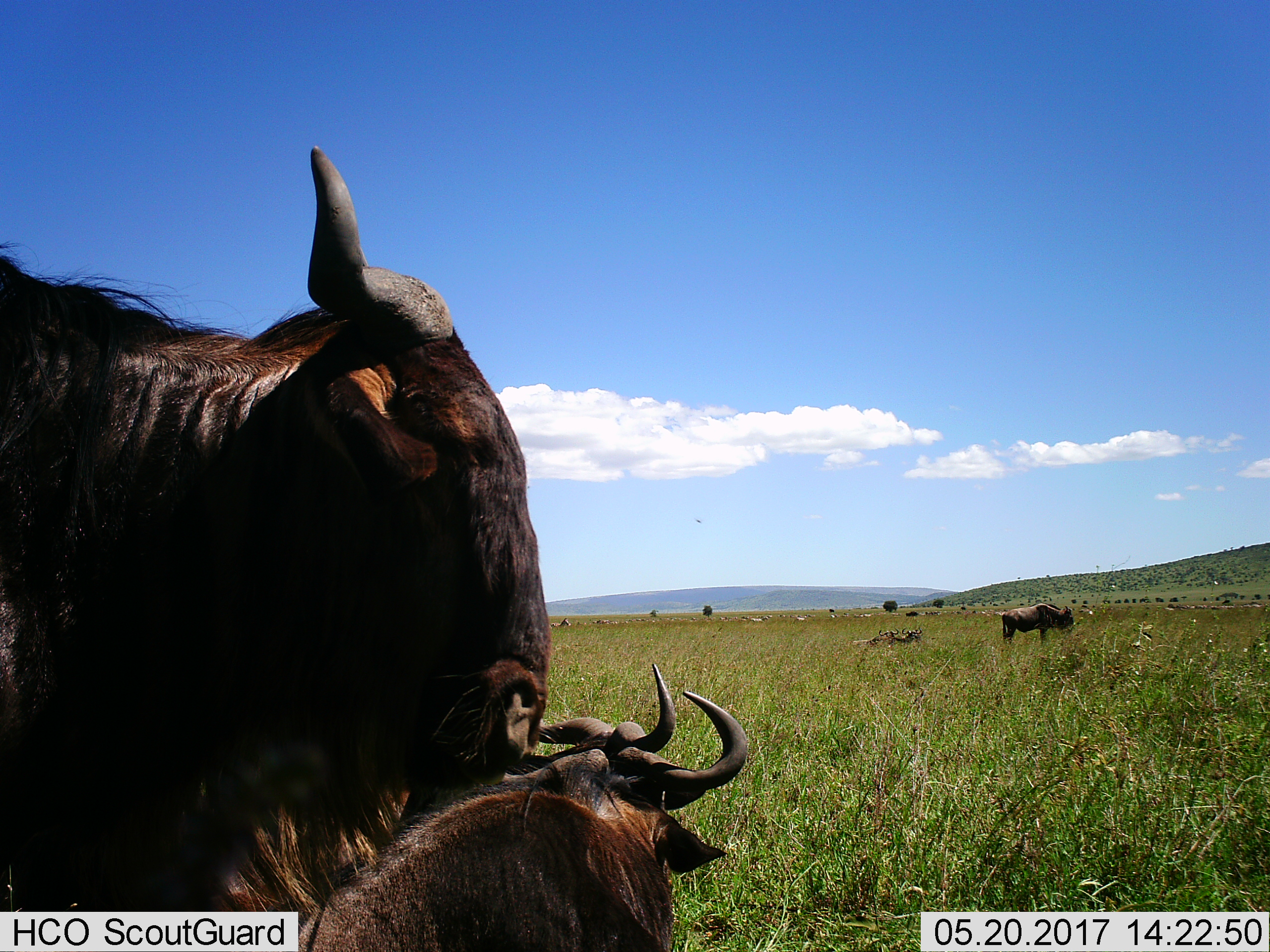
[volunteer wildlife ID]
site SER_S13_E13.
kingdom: Animalia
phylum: Chordata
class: Mammalia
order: Artiodactyla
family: Bovidae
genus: Connochaetes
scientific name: Connochaetes taurinus taurinus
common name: blue wildebeest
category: wildebeestblue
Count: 5.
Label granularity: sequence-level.